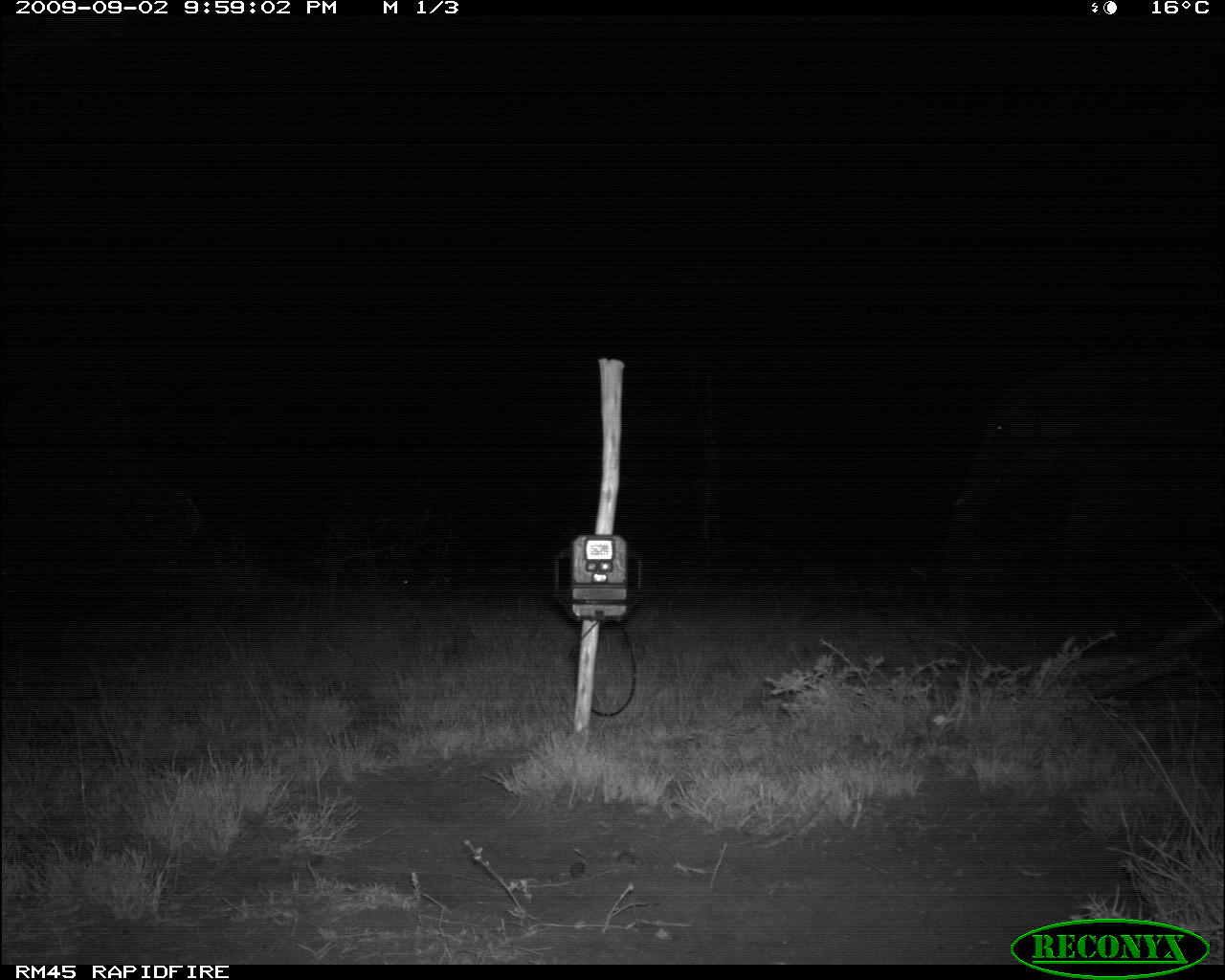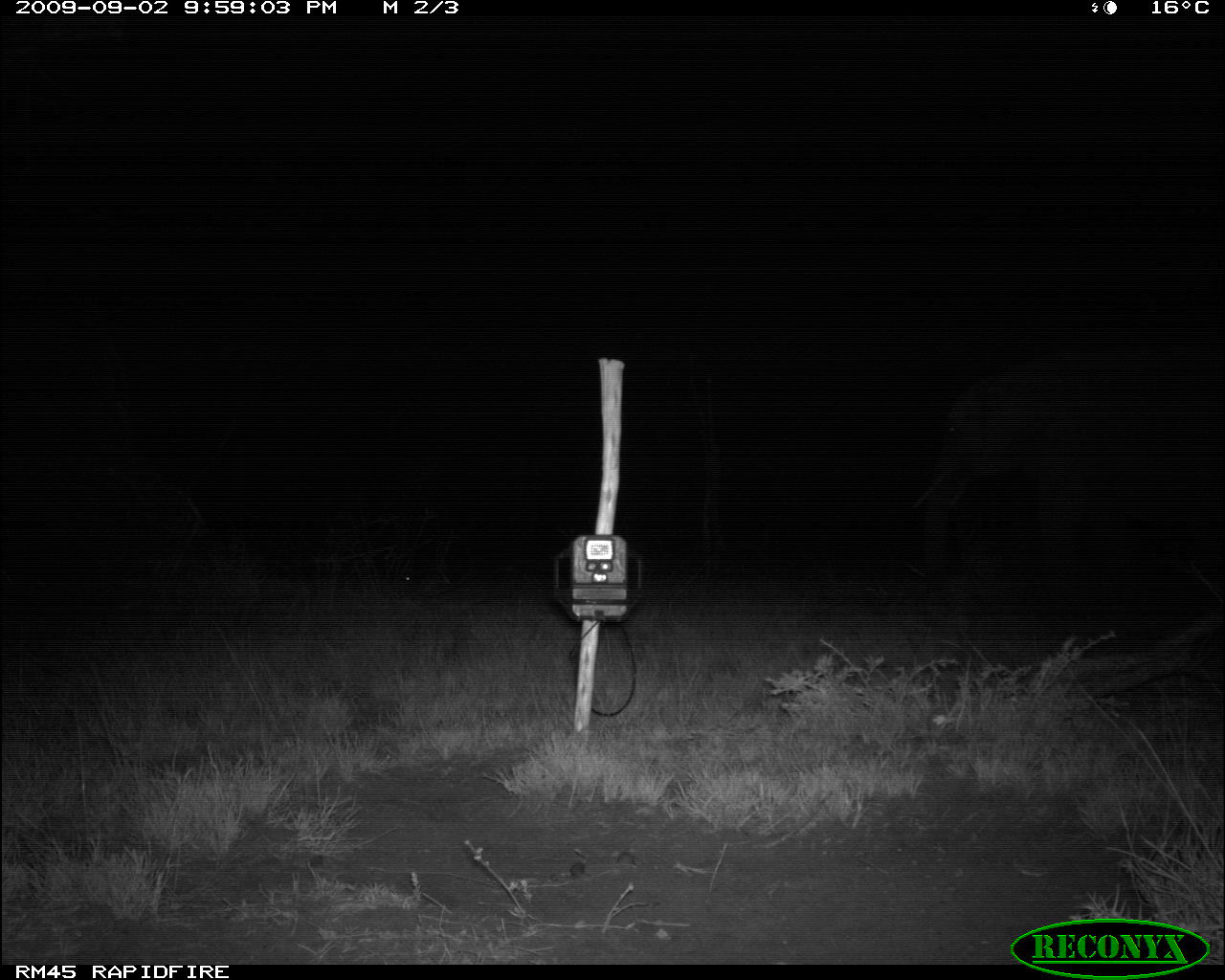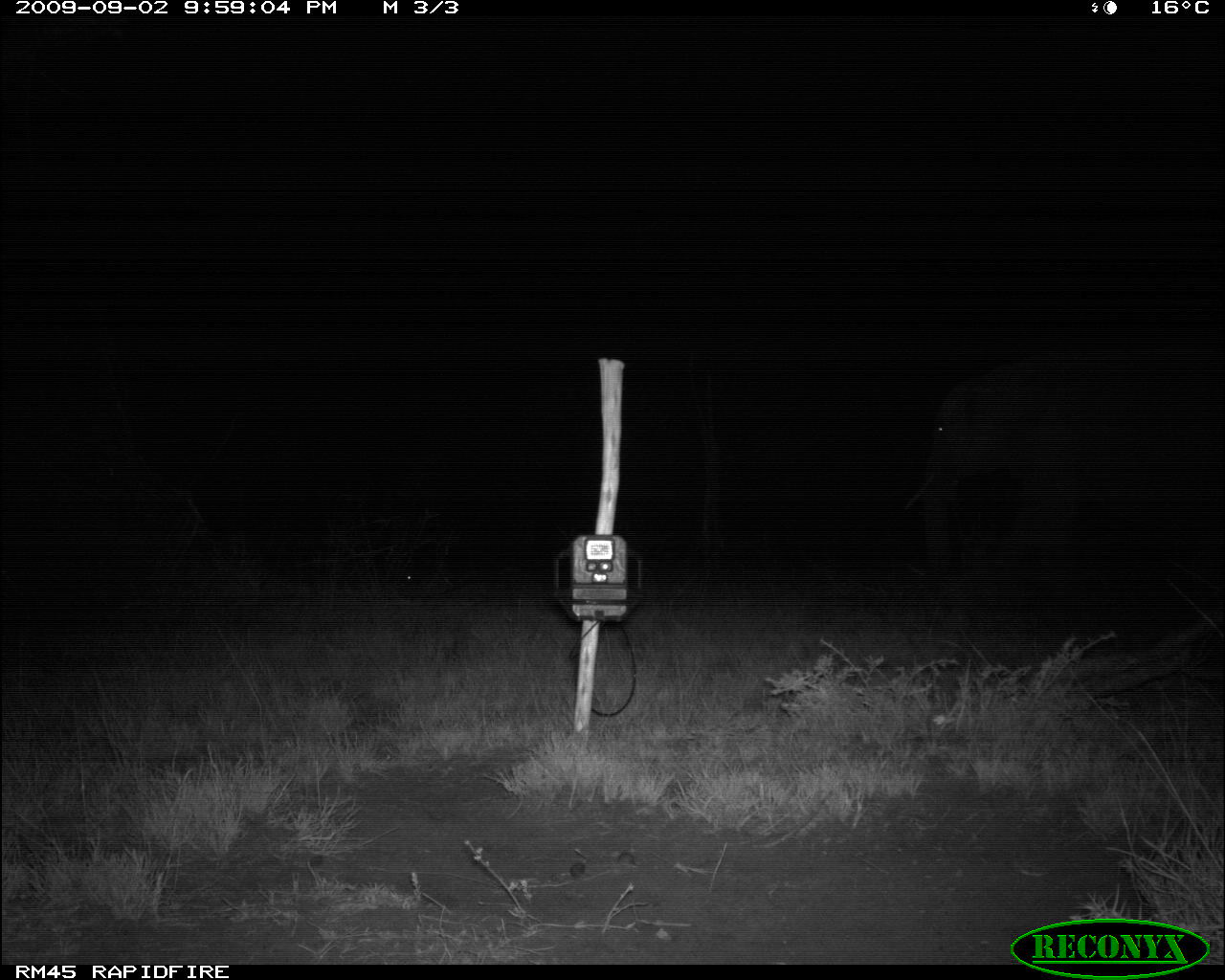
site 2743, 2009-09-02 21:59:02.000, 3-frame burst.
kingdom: Animalia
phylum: Chordata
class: Mammalia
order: Proboscidea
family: Elephantidae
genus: Loxodonta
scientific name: Loxodonta africana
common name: african bush elephant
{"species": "Loxodonta africana (african bush elephant)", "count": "1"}